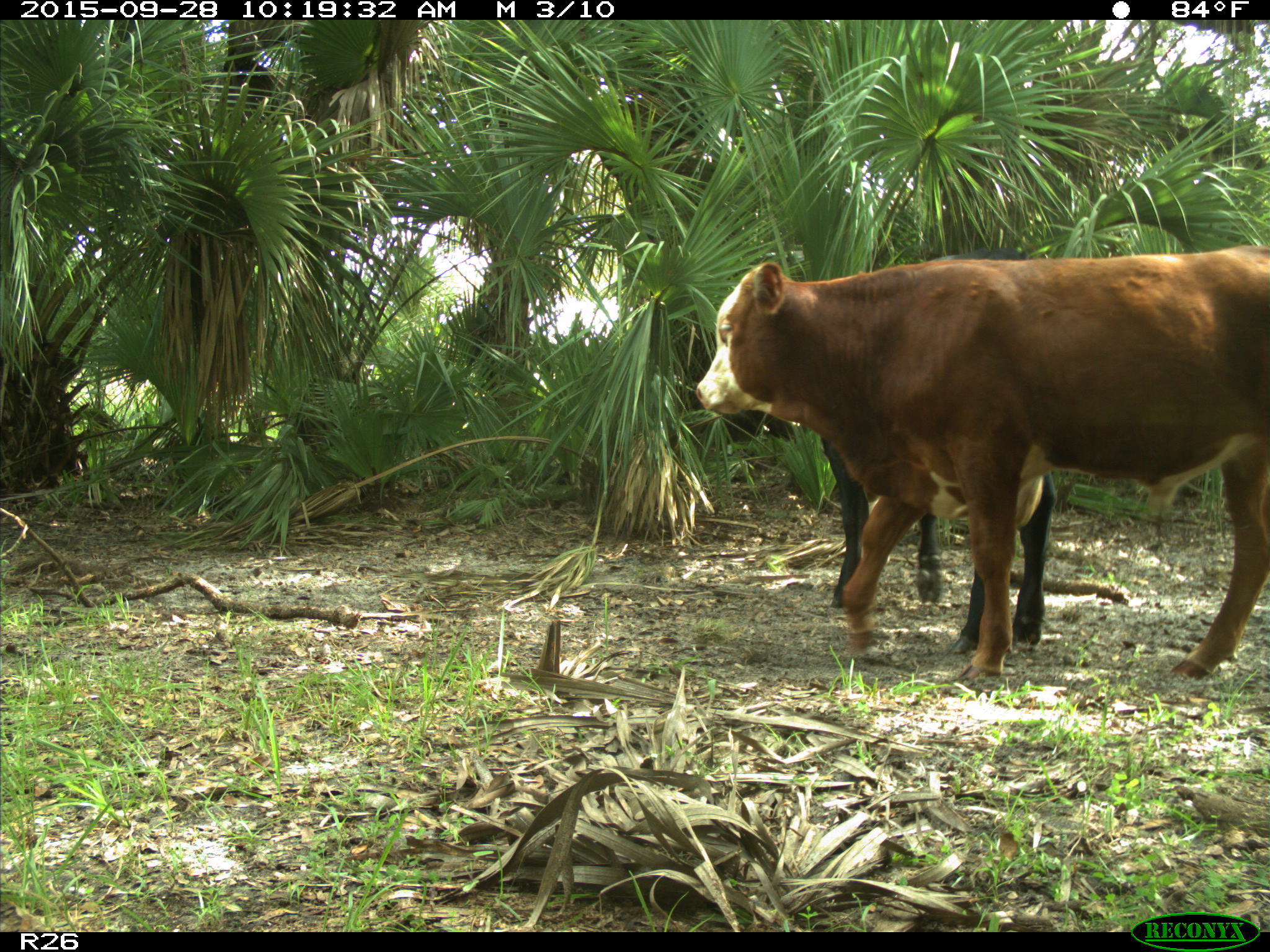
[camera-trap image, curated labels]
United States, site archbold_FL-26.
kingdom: Animalia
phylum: Chordata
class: Mammalia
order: Artiodactyla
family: Bovidae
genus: Bos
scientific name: Bos taurus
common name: domestic cow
Bos taurus (domestic cow).